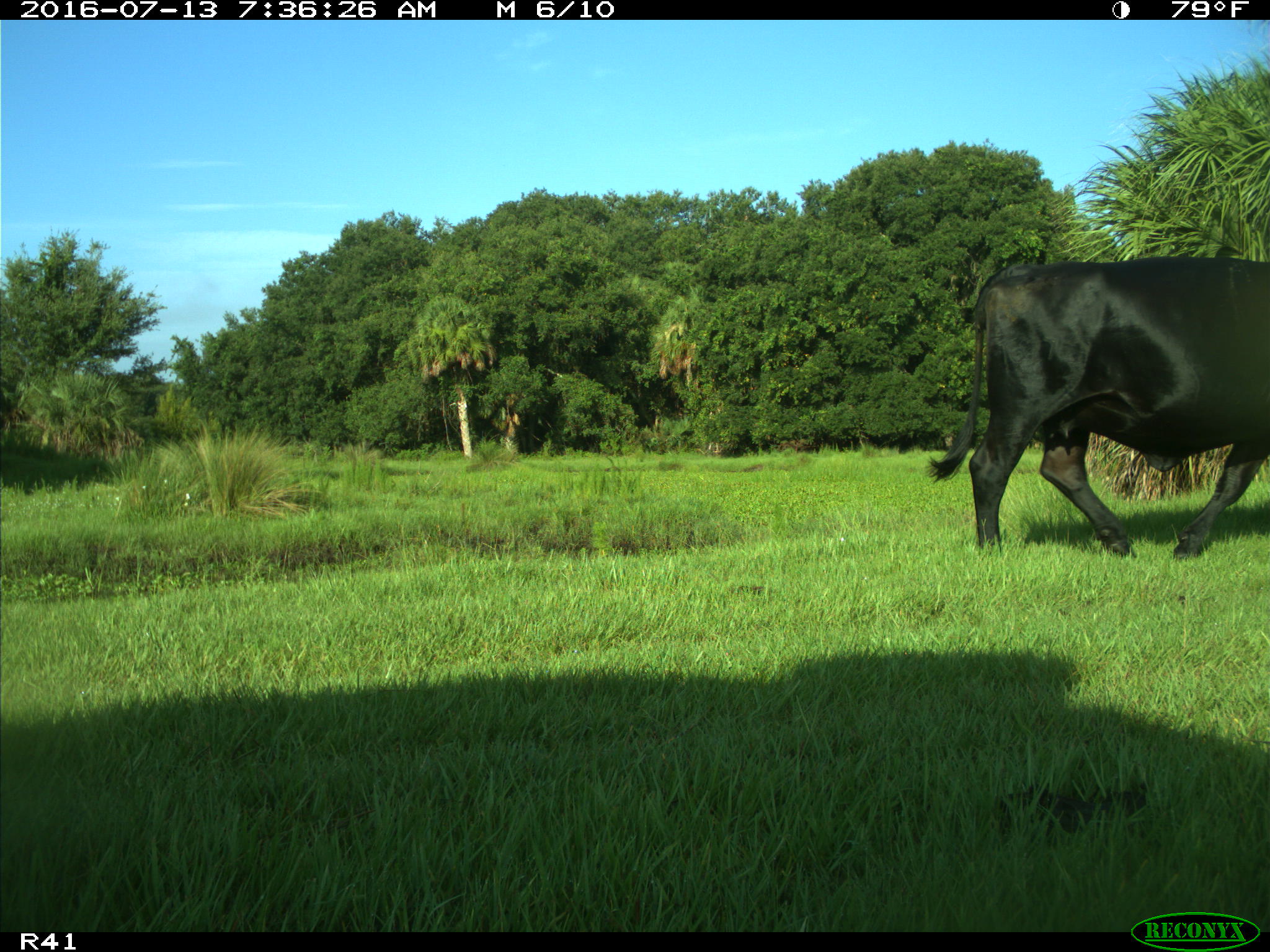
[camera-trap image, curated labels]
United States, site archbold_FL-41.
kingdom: Animalia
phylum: Chordata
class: Mammalia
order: Artiodactyla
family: Bovidae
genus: Bos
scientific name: Bos taurus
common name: domestic cow